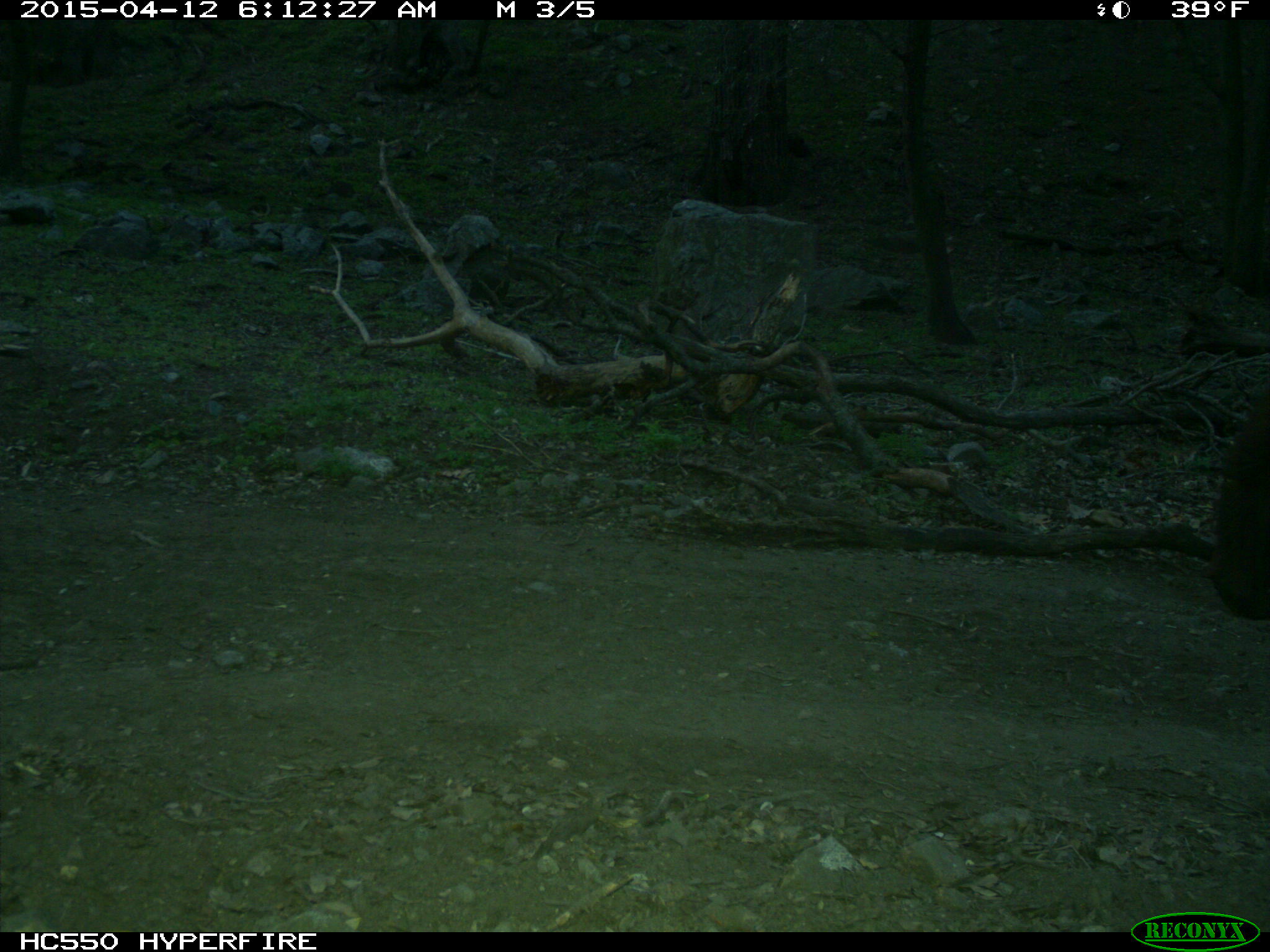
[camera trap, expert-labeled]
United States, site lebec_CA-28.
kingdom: Animalia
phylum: Chordata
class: Mammalia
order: Carnivora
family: Ursidae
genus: Ursus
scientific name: Ursus americanus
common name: american black bear